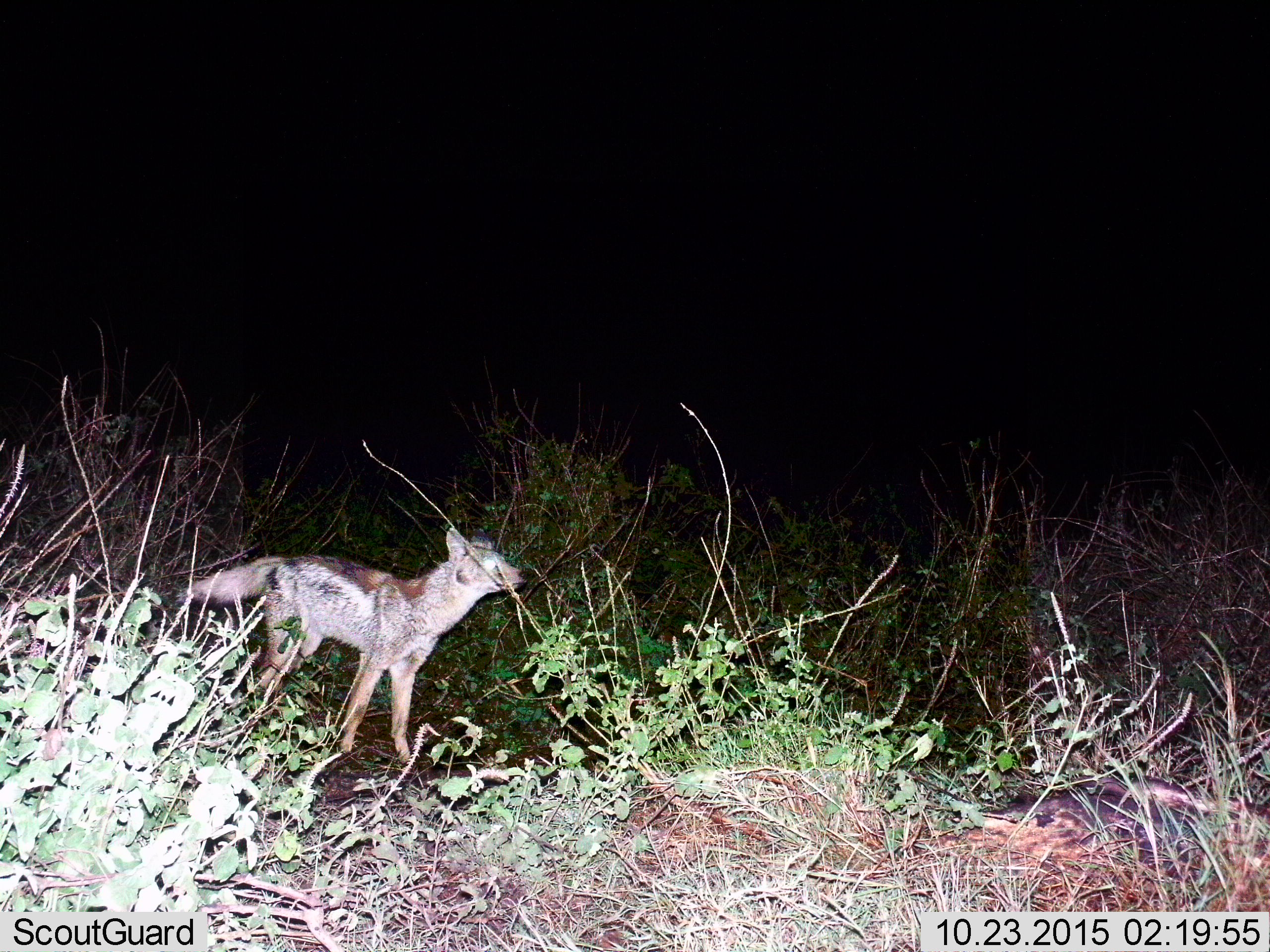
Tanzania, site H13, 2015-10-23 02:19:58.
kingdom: Animalia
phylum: Chordata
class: Mammalia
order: Carnivora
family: Canidae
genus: Lupulella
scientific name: Lupulella mesomelas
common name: black-backed jackal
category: jackal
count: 1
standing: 100%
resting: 0%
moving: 12%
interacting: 0%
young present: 0%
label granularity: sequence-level